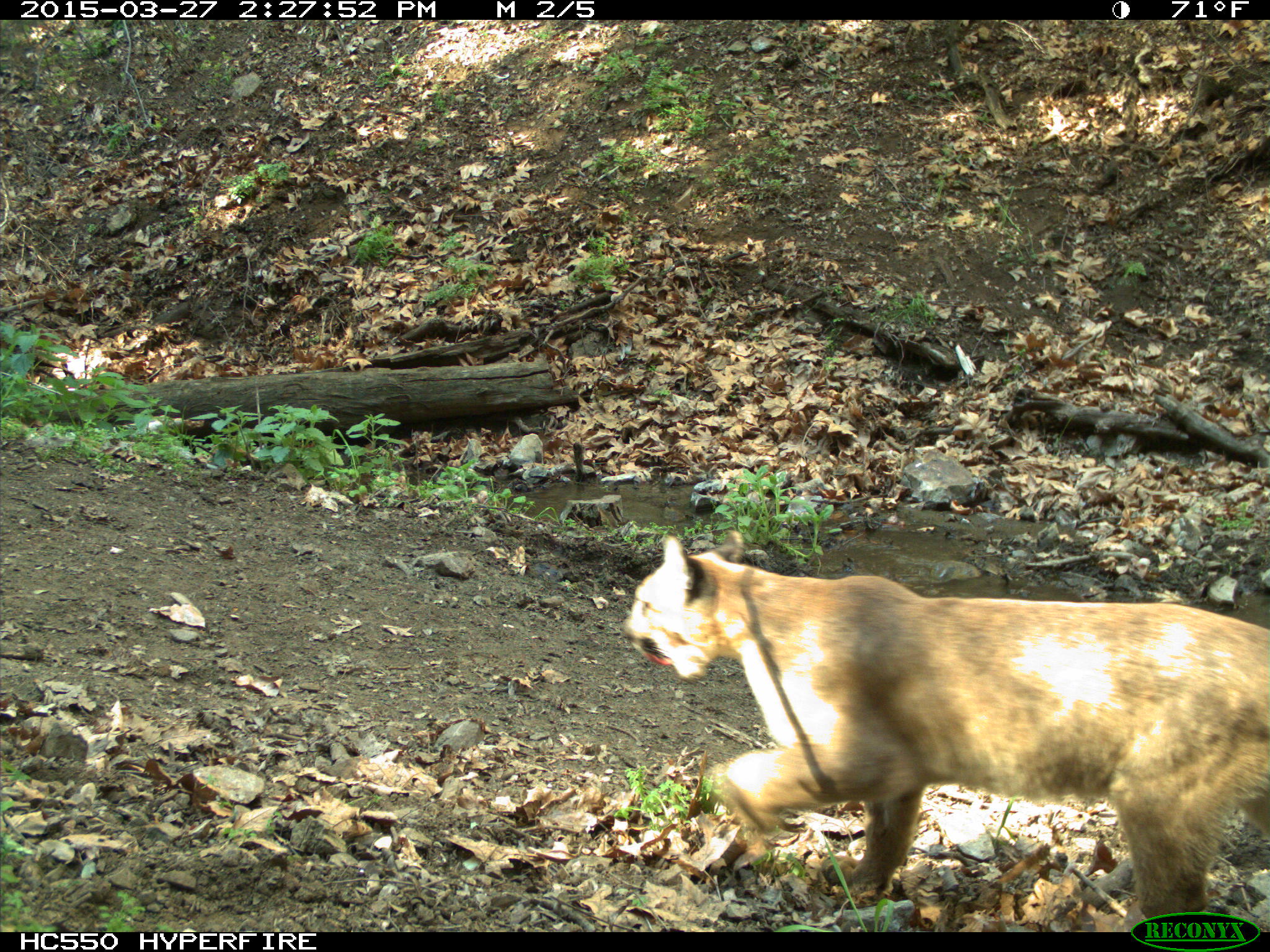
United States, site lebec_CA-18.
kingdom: Animalia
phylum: Chordata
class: Mammalia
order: Carnivora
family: Felidae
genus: Puma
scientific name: Puma concolor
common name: mountain lion